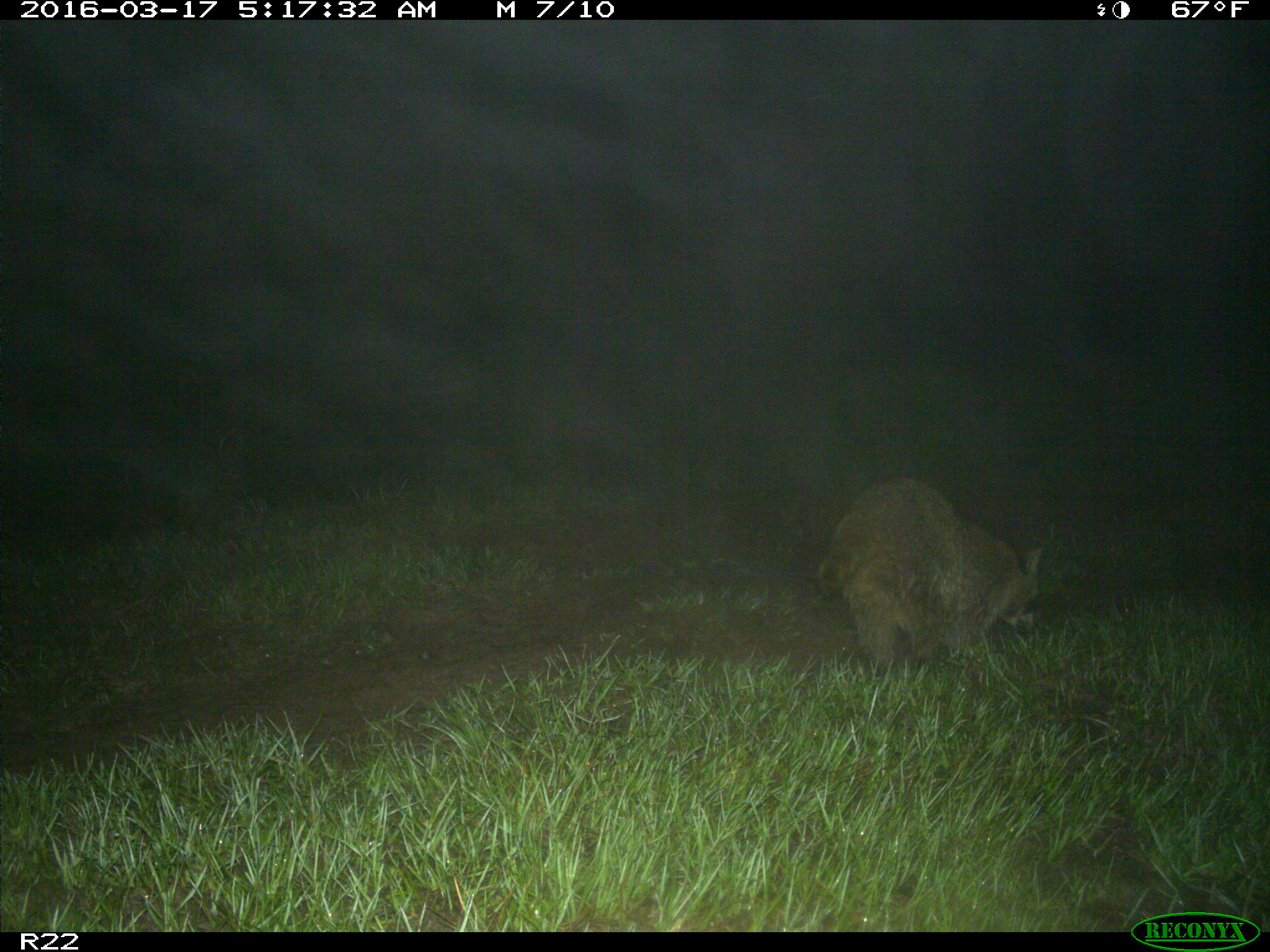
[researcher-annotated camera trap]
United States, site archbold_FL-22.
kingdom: Animalia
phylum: Chordata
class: Mammalia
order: Carnivora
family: Procyonidae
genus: Procyon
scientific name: Procyon lotor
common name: common raccoon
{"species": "Procyon lotor (common raccoon)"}